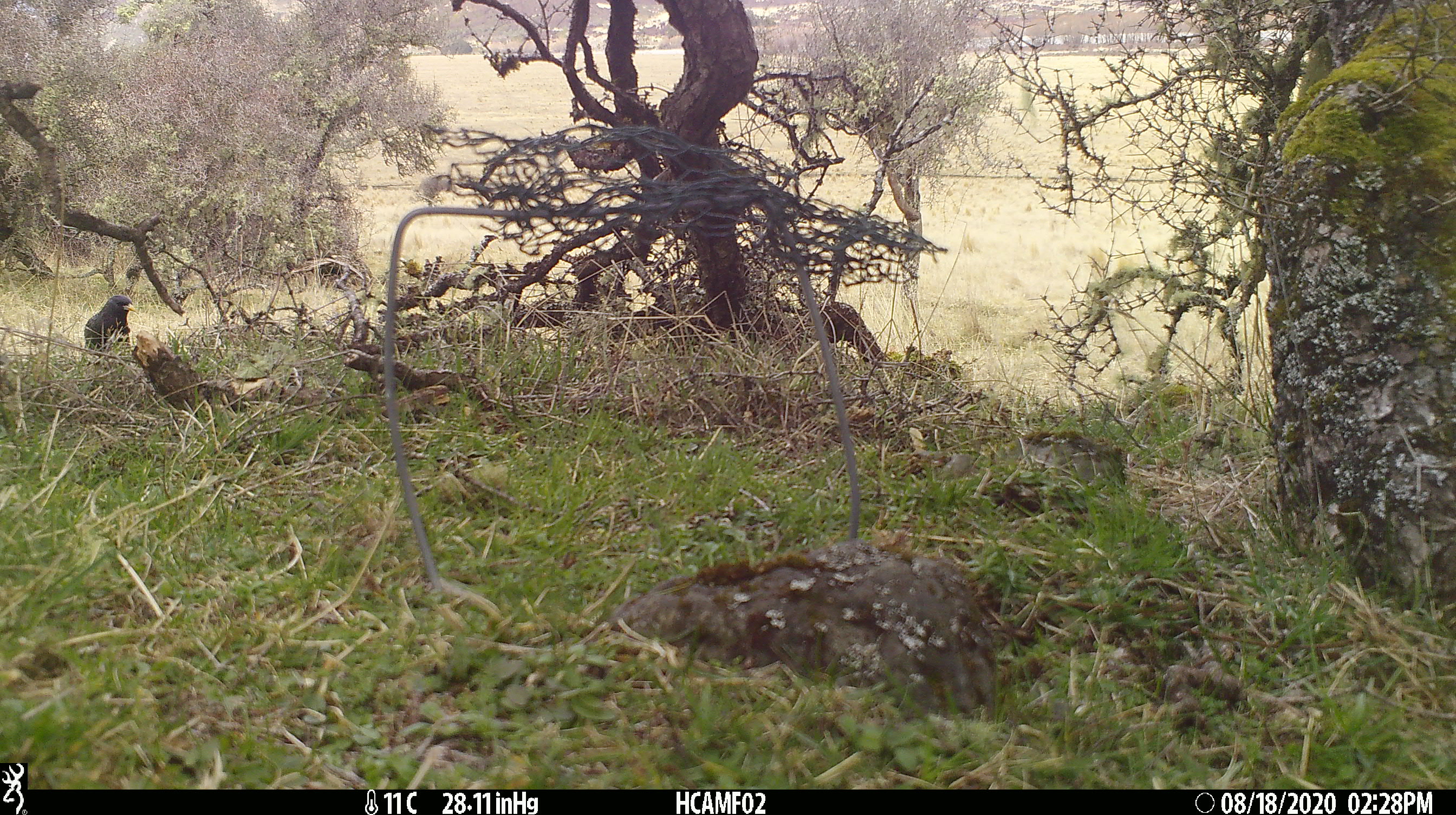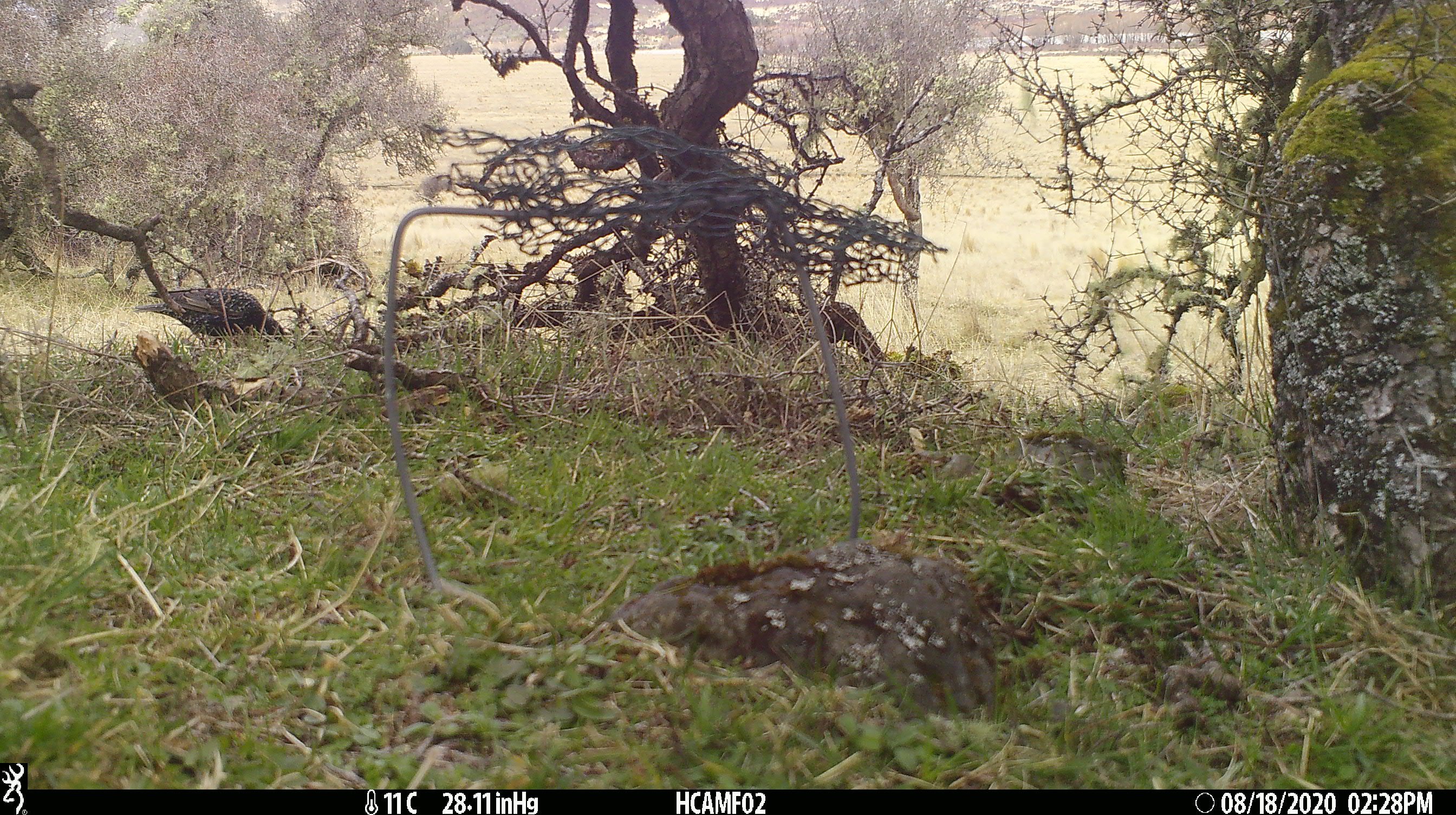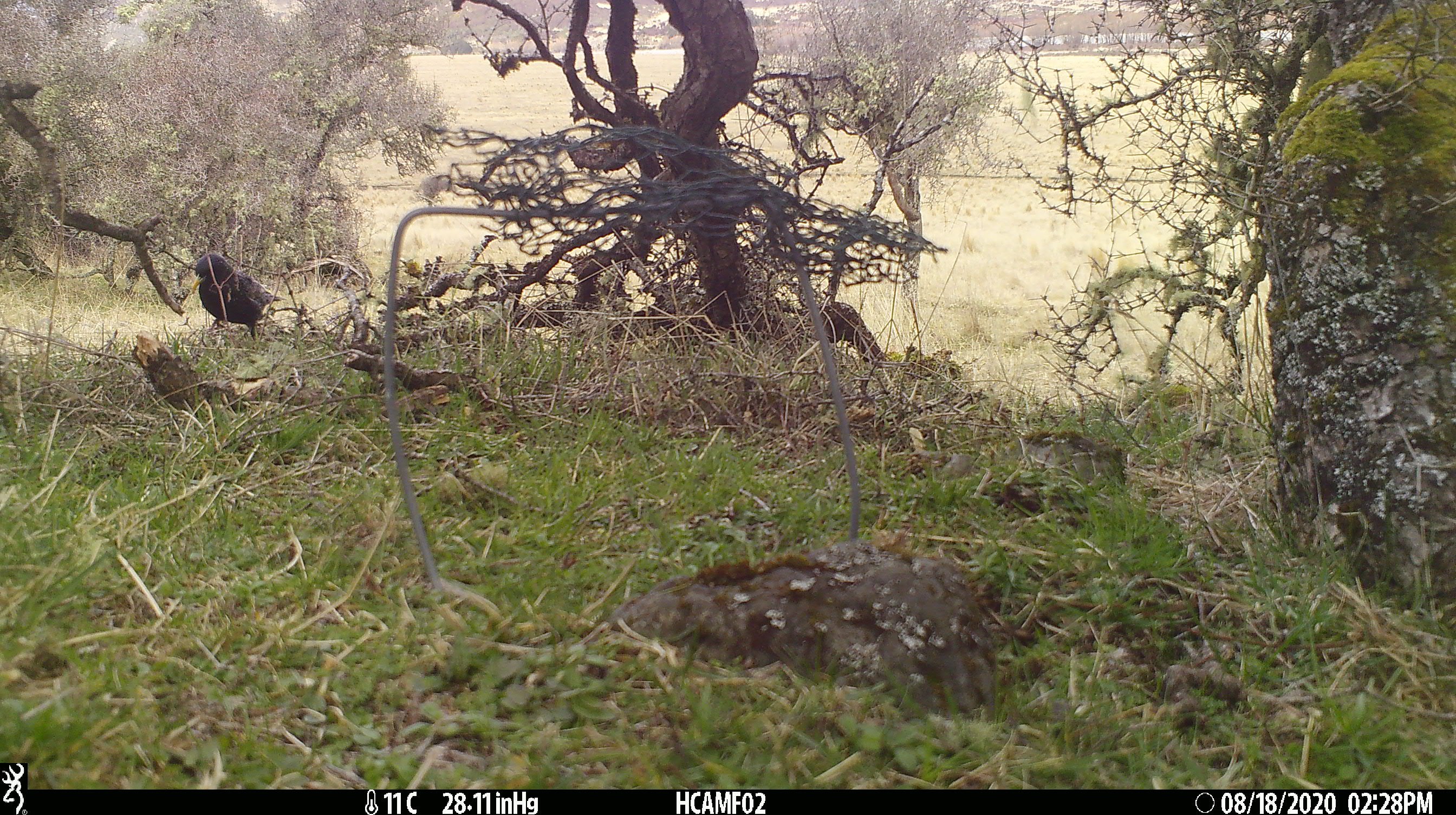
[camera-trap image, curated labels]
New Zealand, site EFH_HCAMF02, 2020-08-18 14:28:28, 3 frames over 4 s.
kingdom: Animalia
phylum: Chordata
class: Aves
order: Passeriformes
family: Sturnidae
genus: Sturnus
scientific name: Sturnus vulgaris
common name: european starling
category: starling